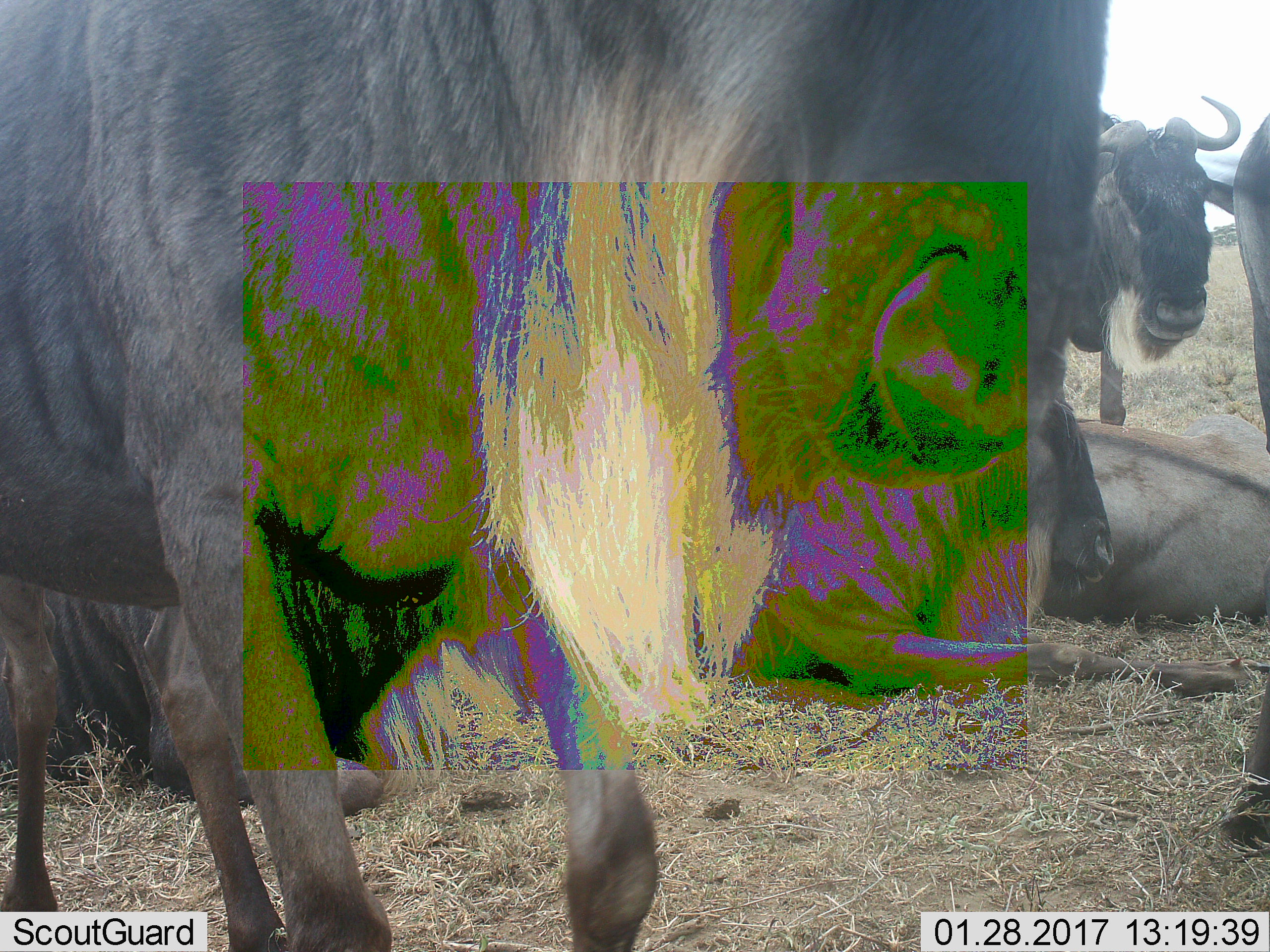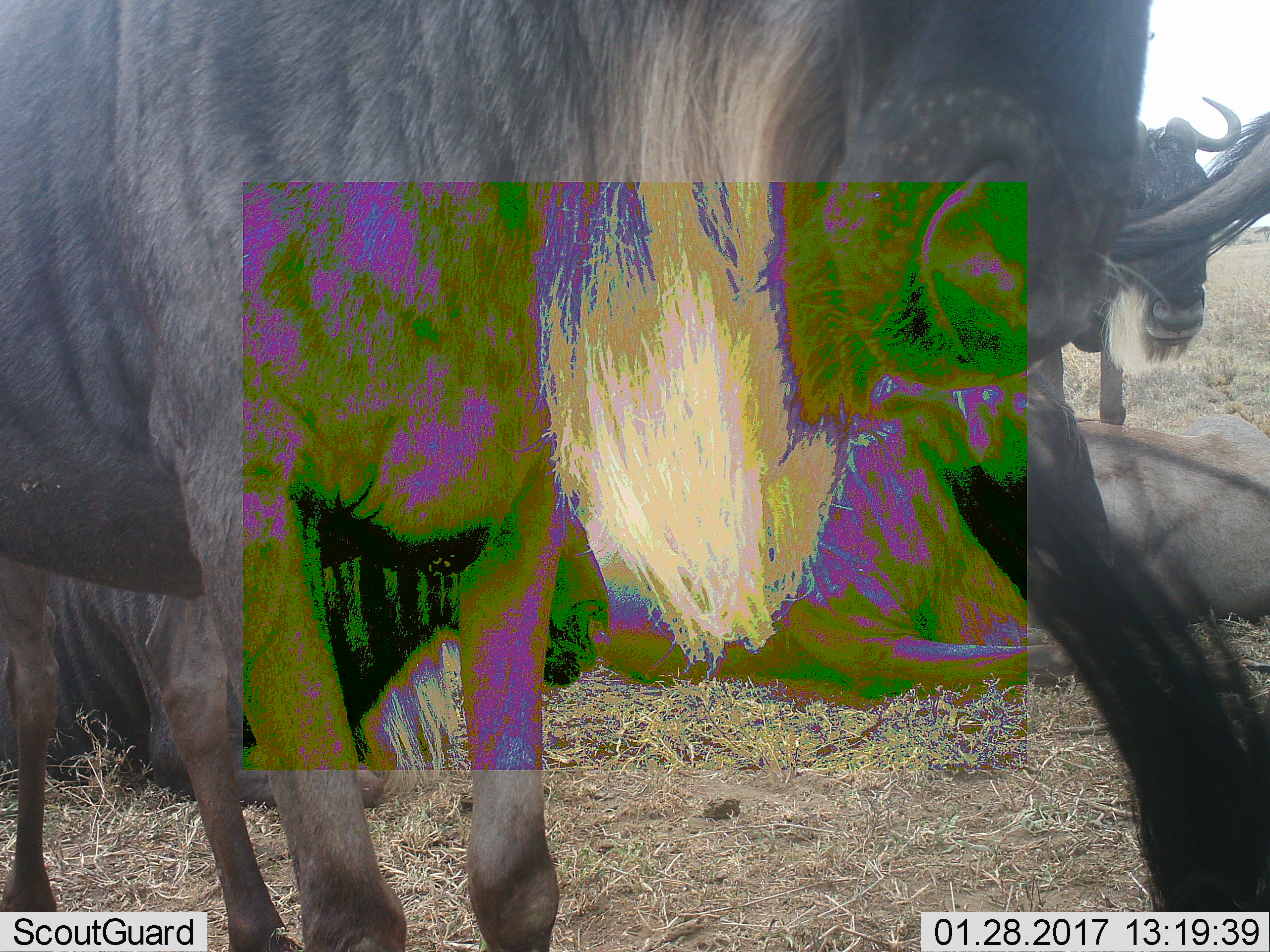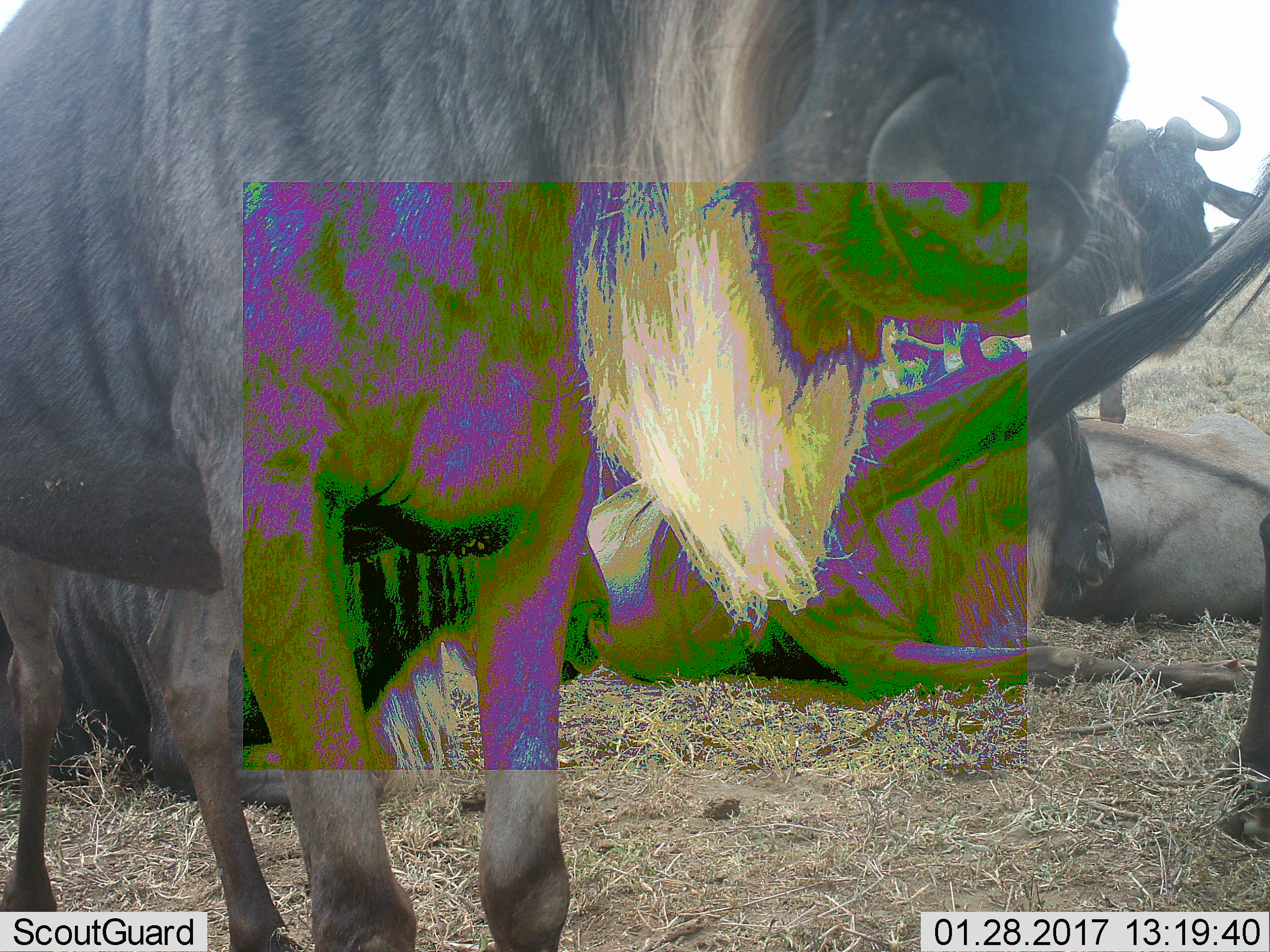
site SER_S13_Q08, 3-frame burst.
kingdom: Animalia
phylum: Chordata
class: Mammalia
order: Artiodactyla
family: Bovidae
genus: Connochaetes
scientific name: Connochaetes taurinus taurinus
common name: blue wildebeest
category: wildebeestblue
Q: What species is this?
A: Wildebeestblue (blue wildebeest) (Connochaetes taurinus taurinus).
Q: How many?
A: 4.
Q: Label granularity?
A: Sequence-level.